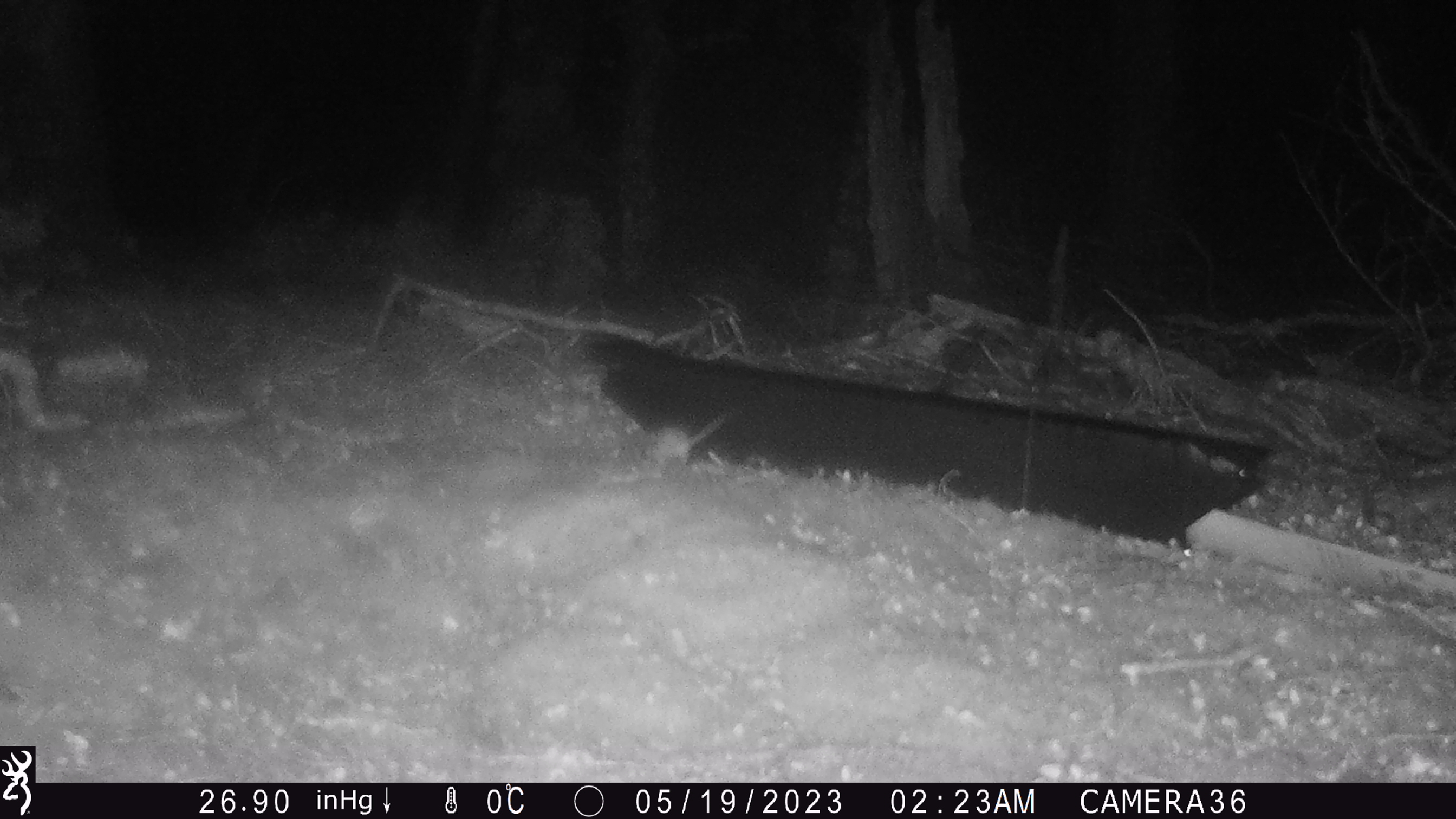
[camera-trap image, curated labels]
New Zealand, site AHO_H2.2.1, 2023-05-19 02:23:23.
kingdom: Animalia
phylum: Chordata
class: Mammalia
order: Rodentia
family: Muridae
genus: Mus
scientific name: Mus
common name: mouse